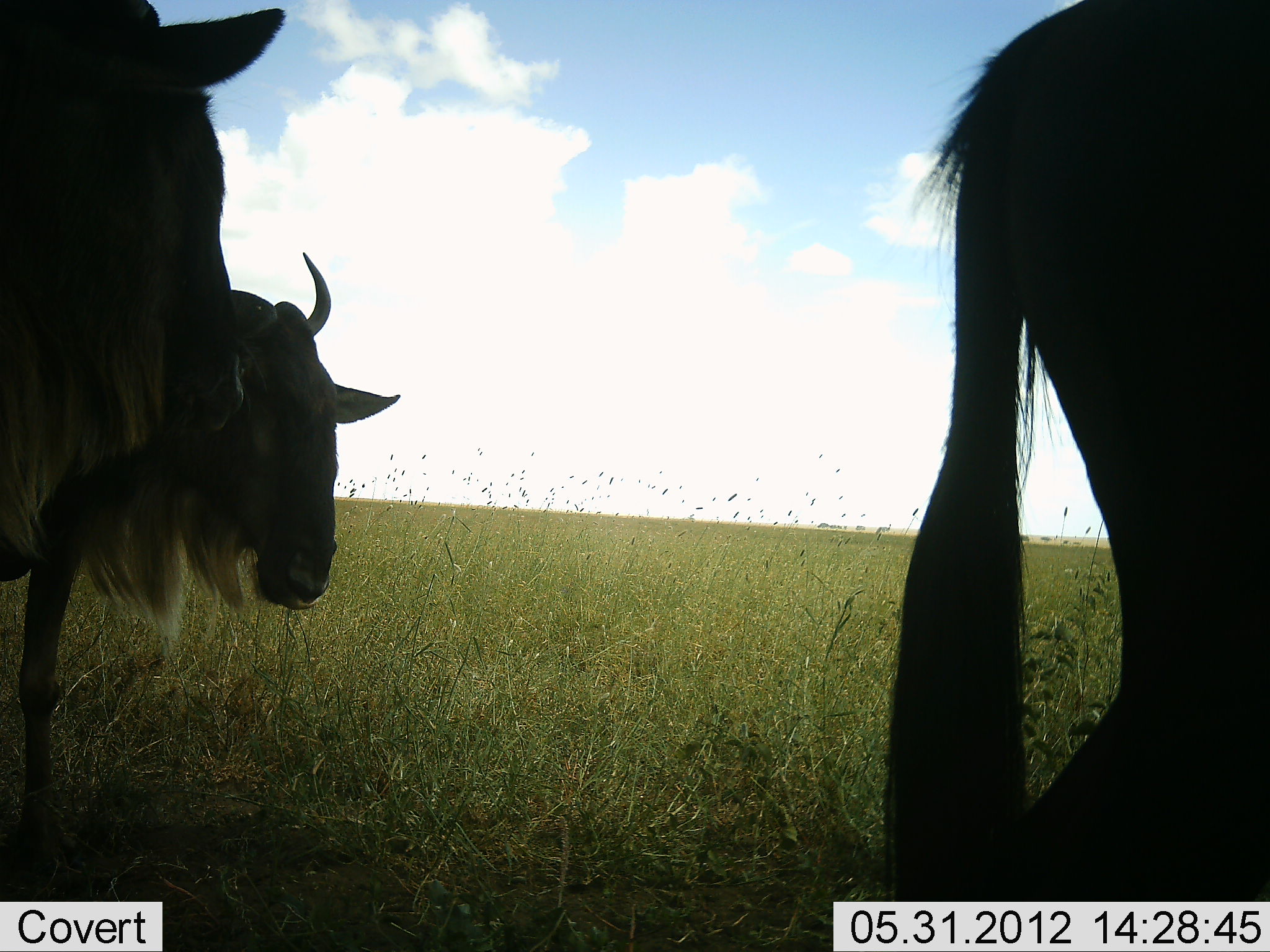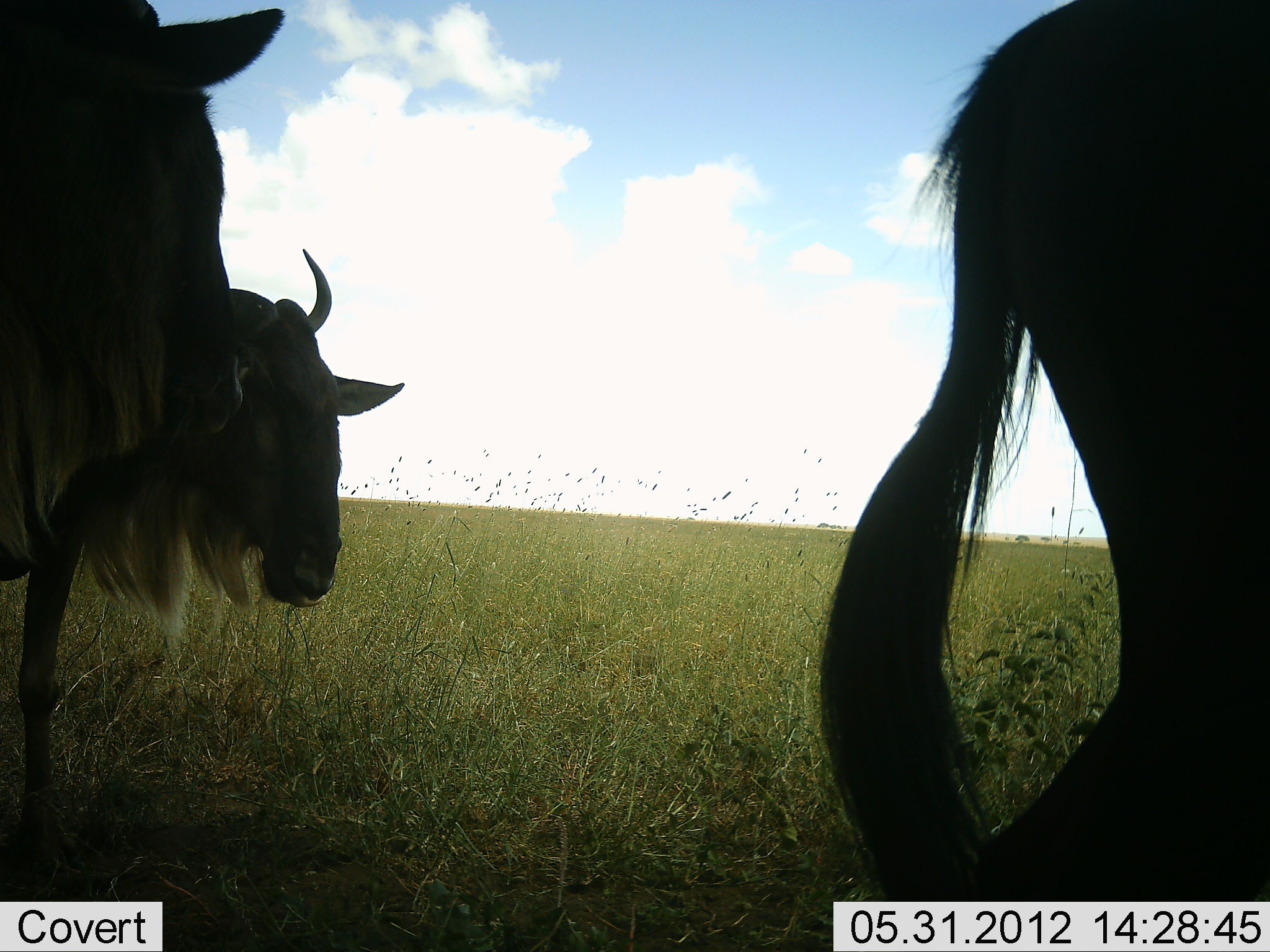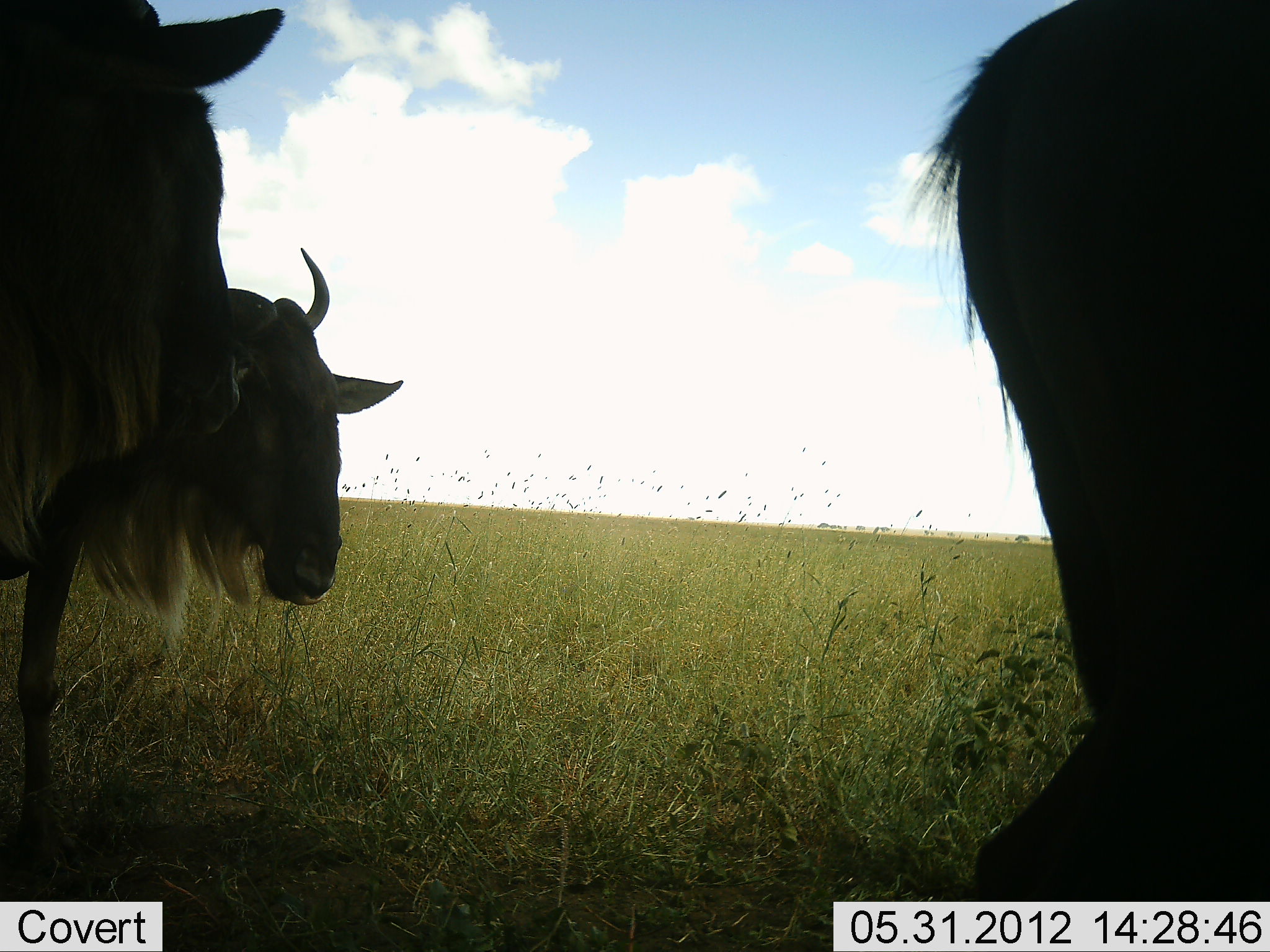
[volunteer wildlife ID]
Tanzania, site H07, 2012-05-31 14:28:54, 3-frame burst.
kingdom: Animalia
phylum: Chordata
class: Mammalia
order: Artiodactyla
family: Bovidae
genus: Connochaetes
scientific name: Connochaetes taurinus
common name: blue wildebeest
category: wildebeest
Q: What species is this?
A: Wildebeest (blue wildebeest) (Connochaetes taurinus).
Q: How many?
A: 3.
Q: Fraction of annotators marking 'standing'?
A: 90%.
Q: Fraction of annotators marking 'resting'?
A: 0%.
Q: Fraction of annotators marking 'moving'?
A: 10%.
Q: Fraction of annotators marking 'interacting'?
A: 0%.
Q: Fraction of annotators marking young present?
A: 0%.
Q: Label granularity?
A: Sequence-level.